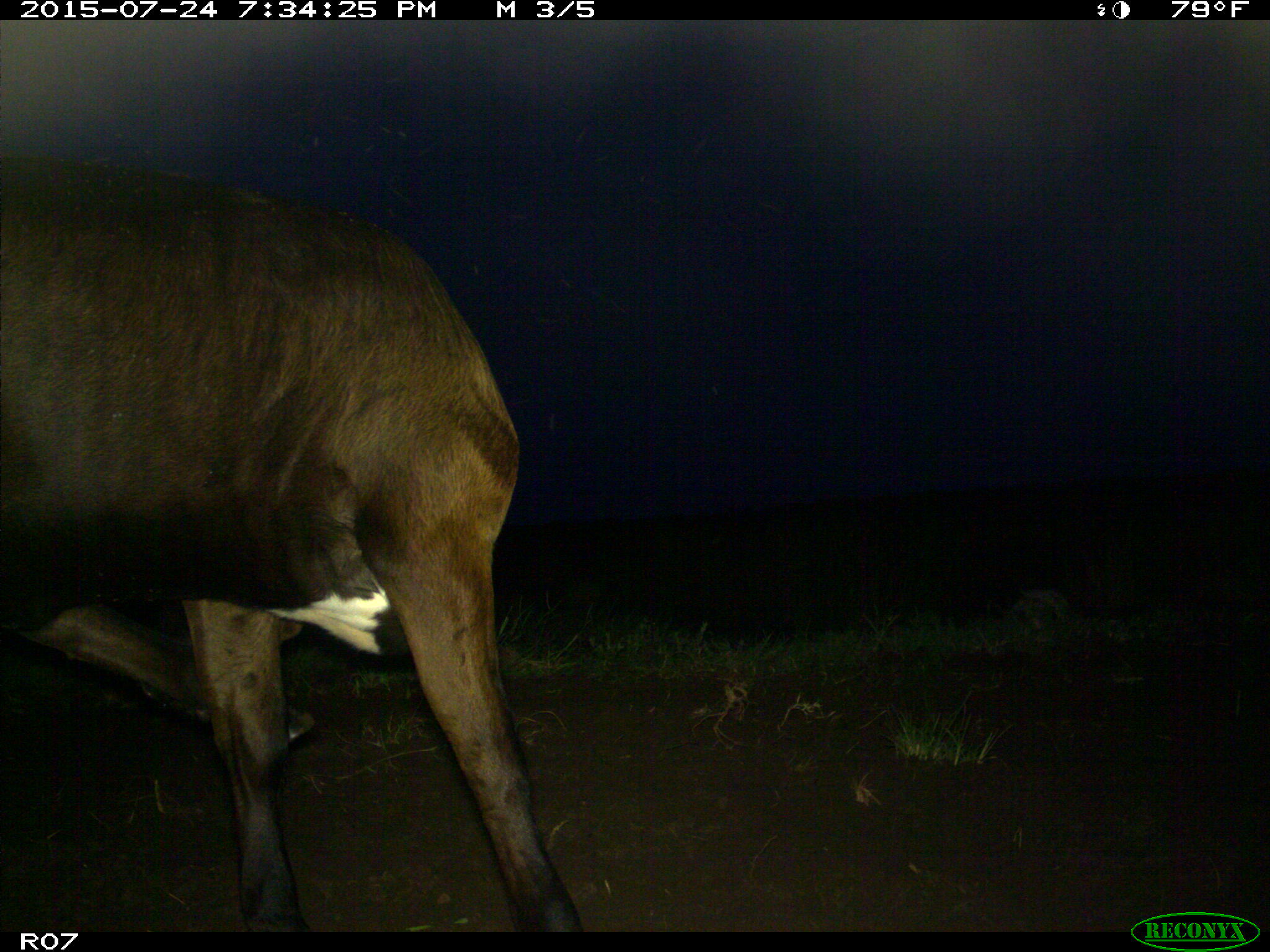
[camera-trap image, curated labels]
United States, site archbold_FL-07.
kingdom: Animalia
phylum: Chordata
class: Mammalia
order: Artiodactyla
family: Bovidae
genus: Bos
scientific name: Bos taurus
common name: domestic cow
Bos taurus (domestic cow).